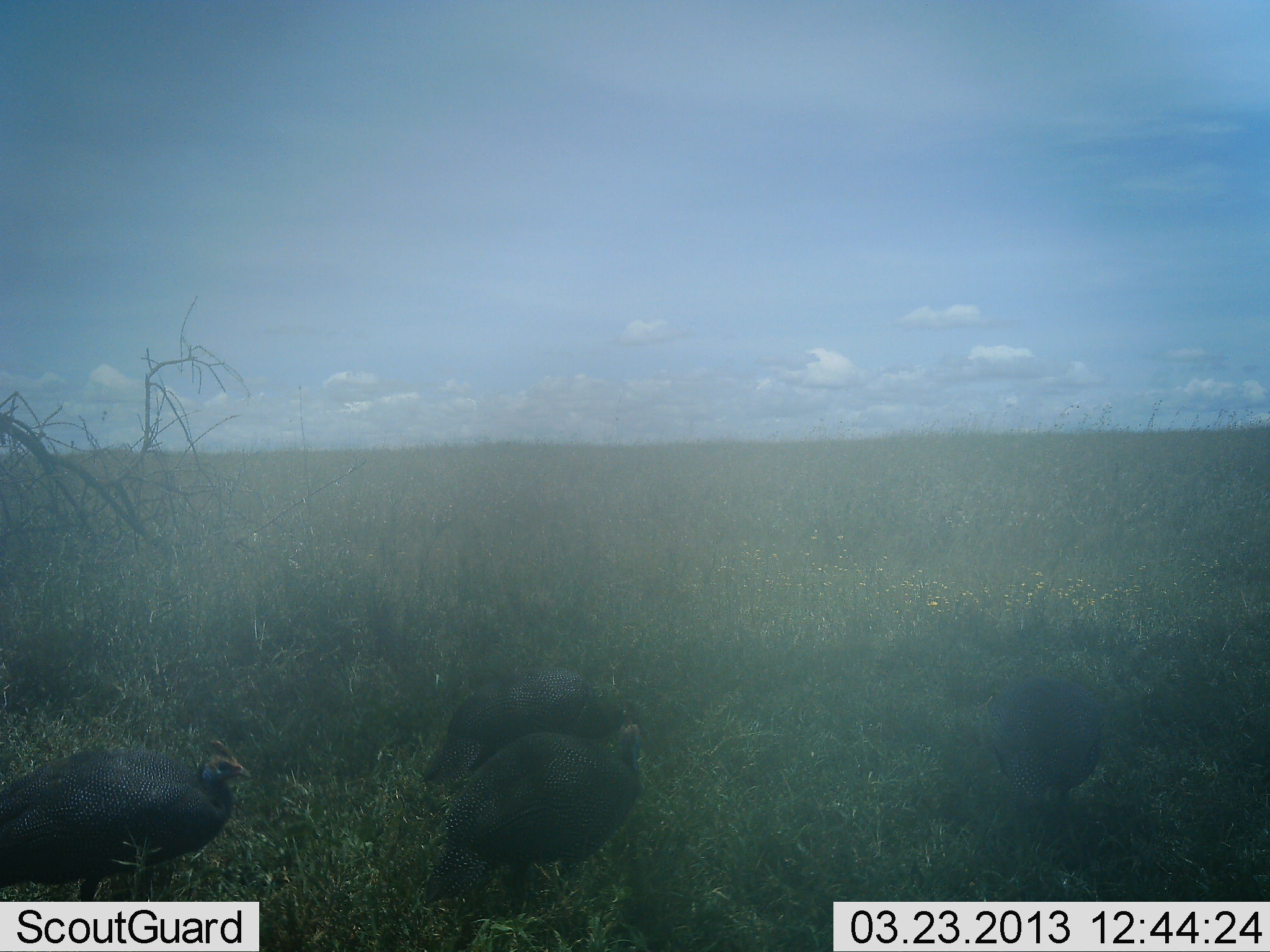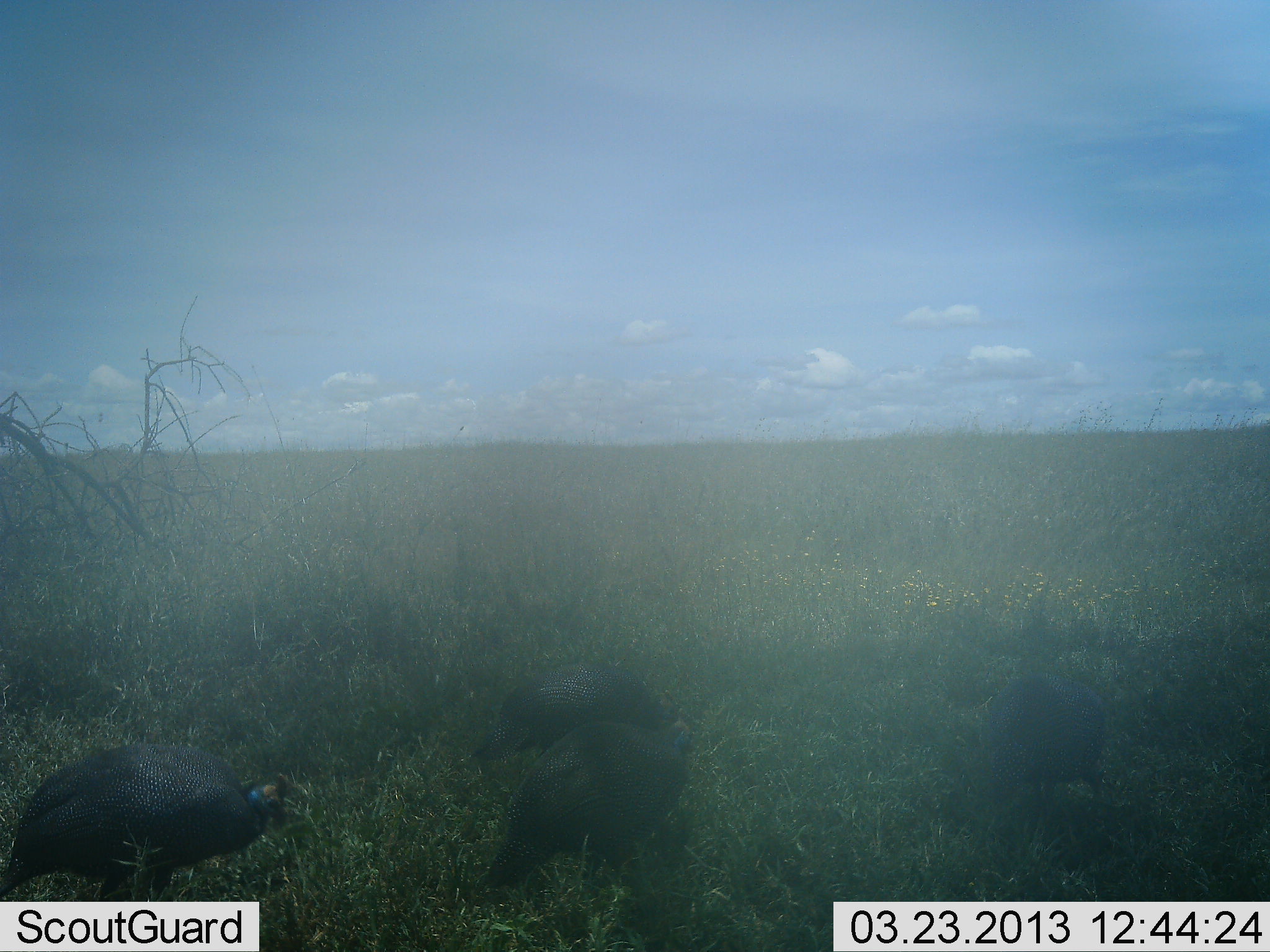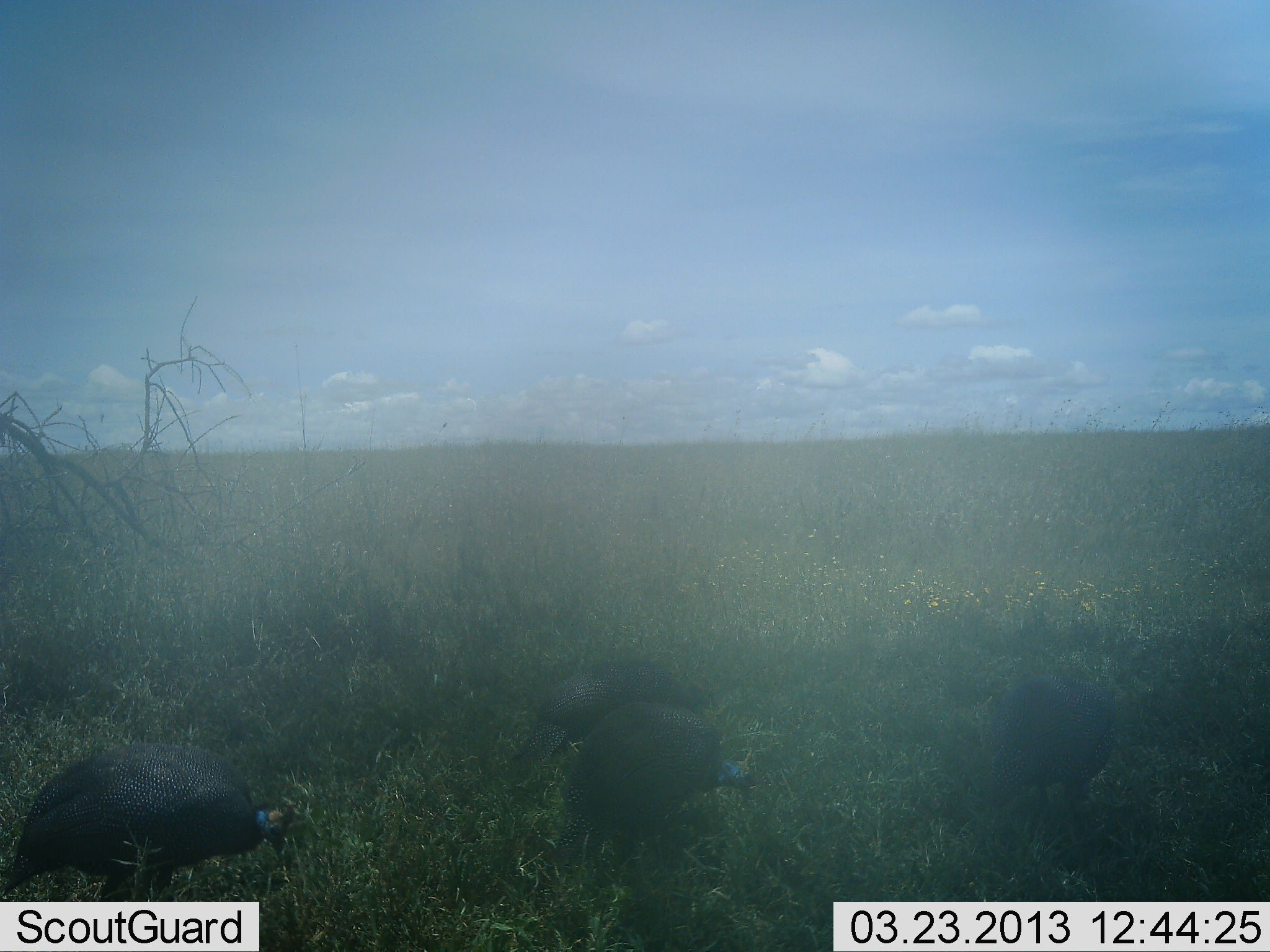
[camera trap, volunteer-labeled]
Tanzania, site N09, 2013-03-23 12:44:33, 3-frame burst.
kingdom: Animalia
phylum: Chordata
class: Aves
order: Galliformes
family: Numididae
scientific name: Numididae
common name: guinea fowl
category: guineafowl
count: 4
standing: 21%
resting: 0%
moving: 59%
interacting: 0%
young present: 0%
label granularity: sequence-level